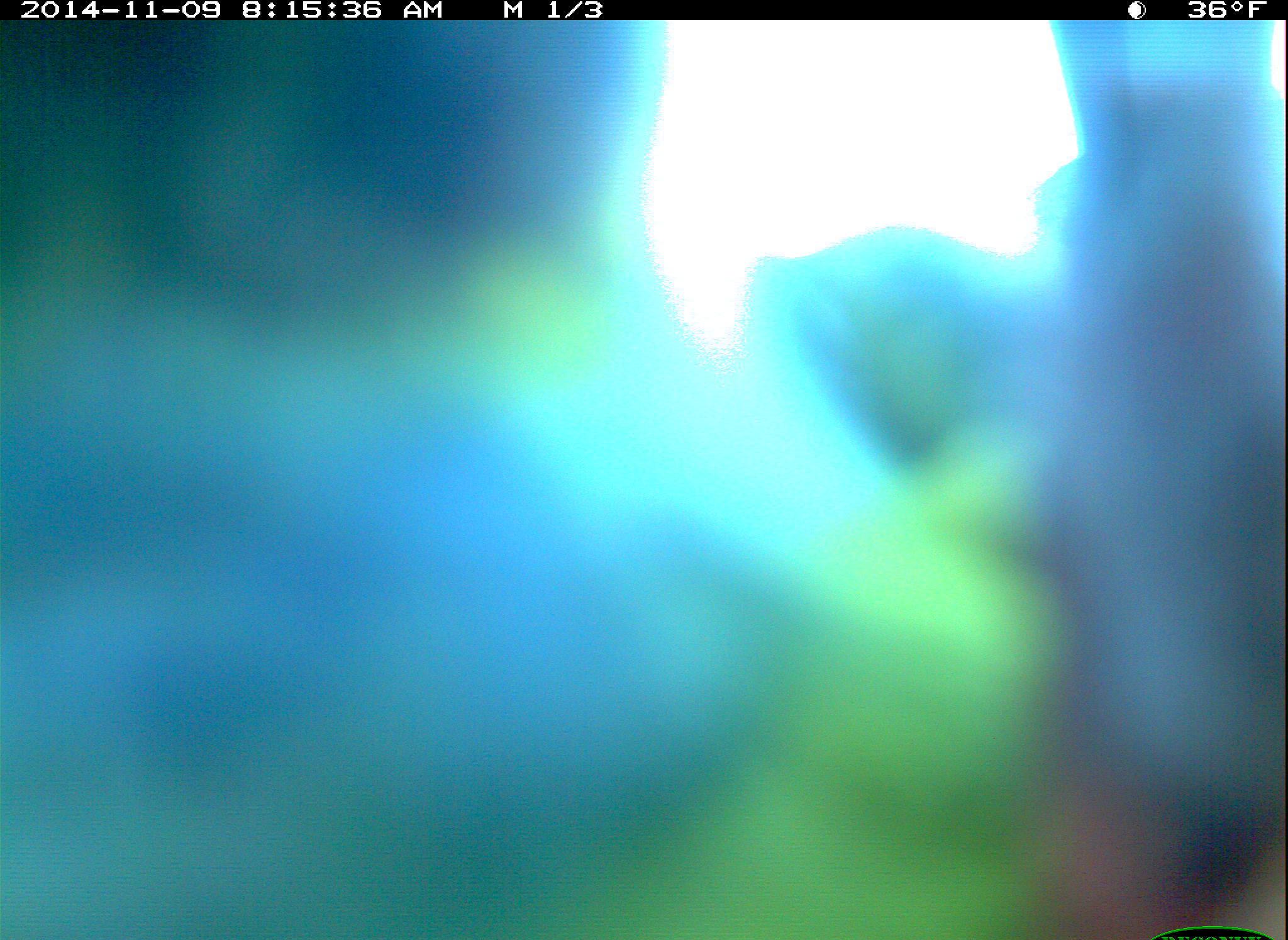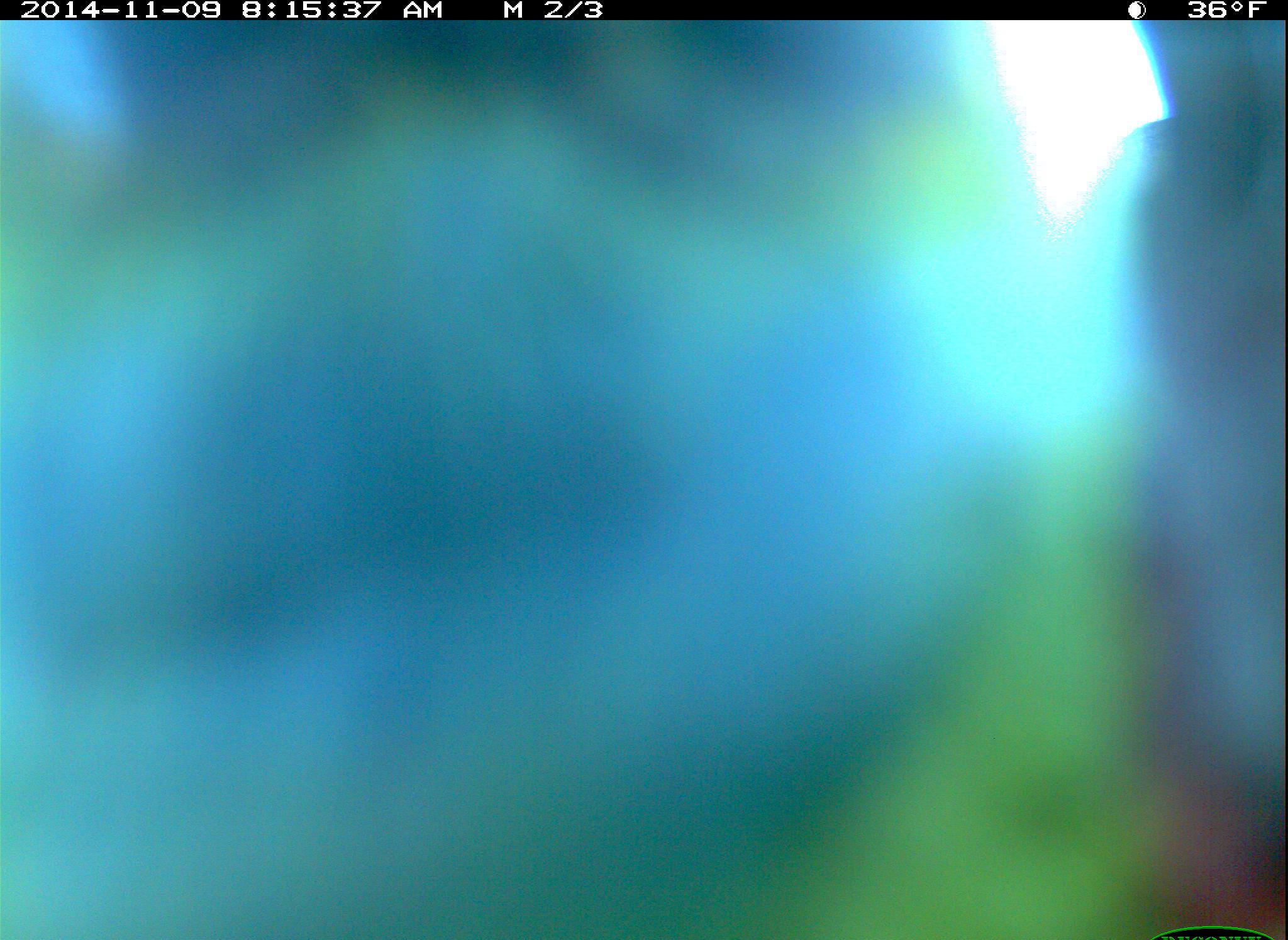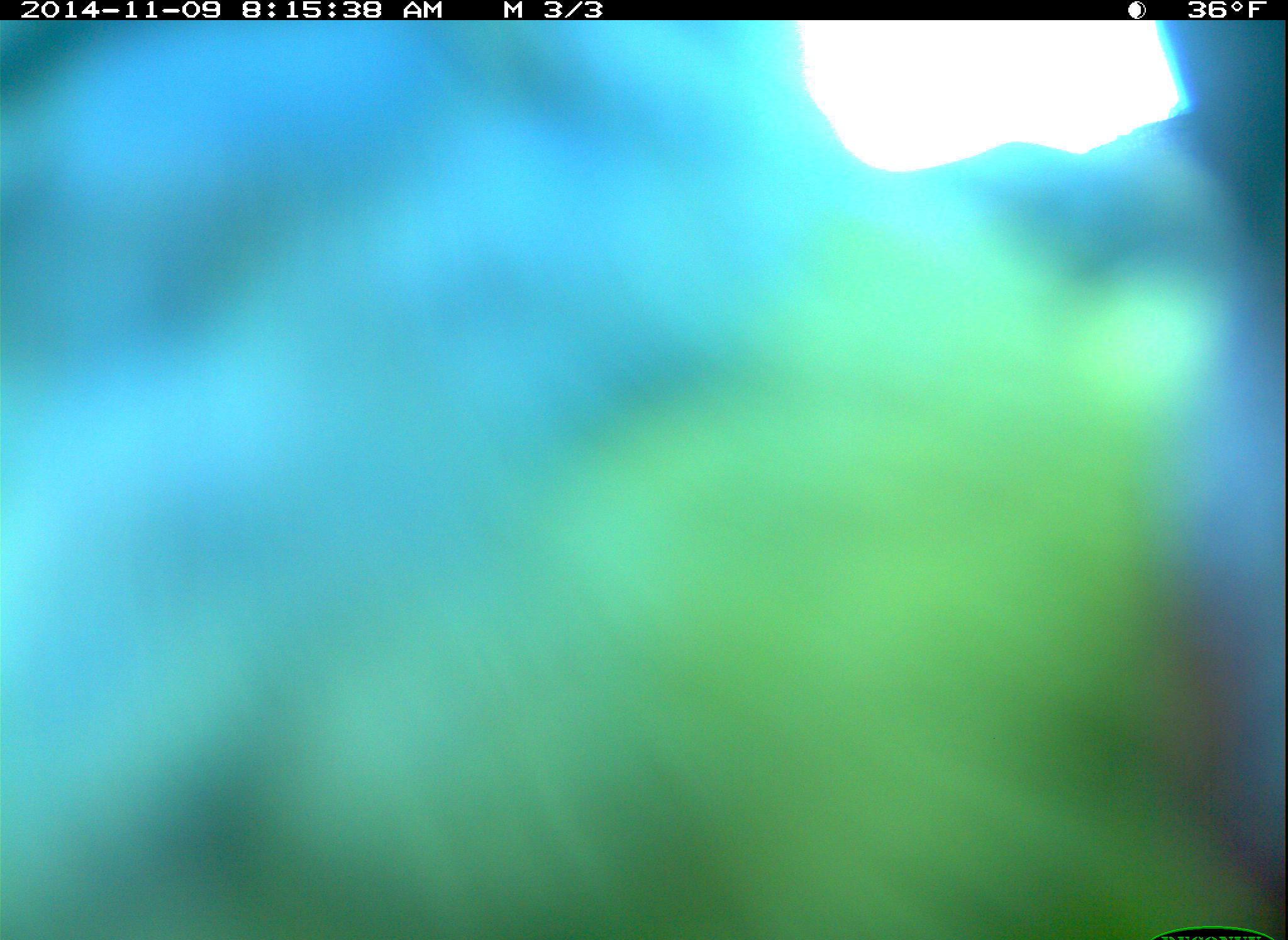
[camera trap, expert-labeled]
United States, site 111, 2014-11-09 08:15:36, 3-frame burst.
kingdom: Animalia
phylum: Chordata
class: Aves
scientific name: Aves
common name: bird